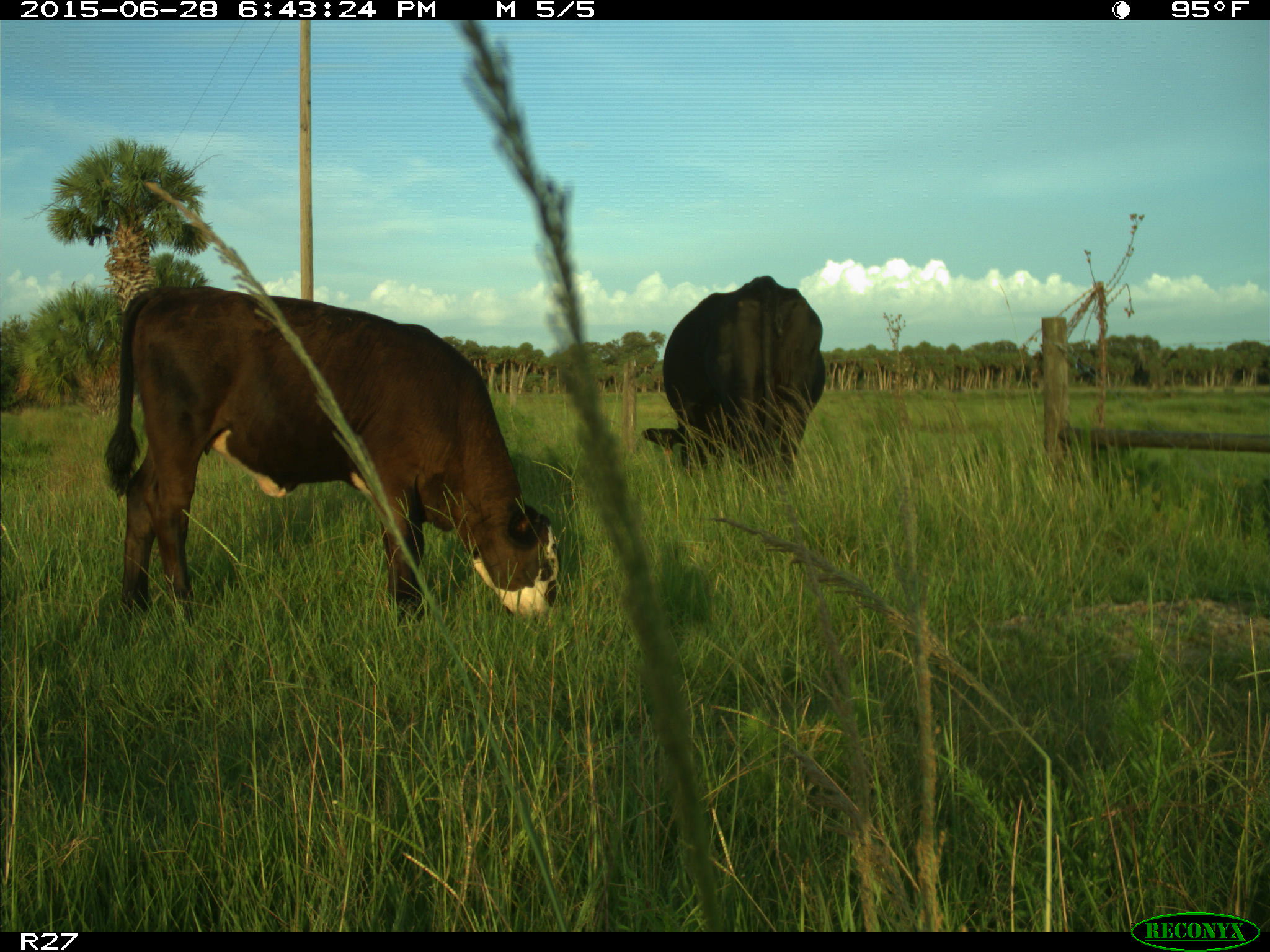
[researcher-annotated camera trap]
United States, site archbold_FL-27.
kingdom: Animalia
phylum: Chordata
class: Mammalia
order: Artiodactyla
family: Bovidae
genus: Bos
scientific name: Bos taurus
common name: domestic cow